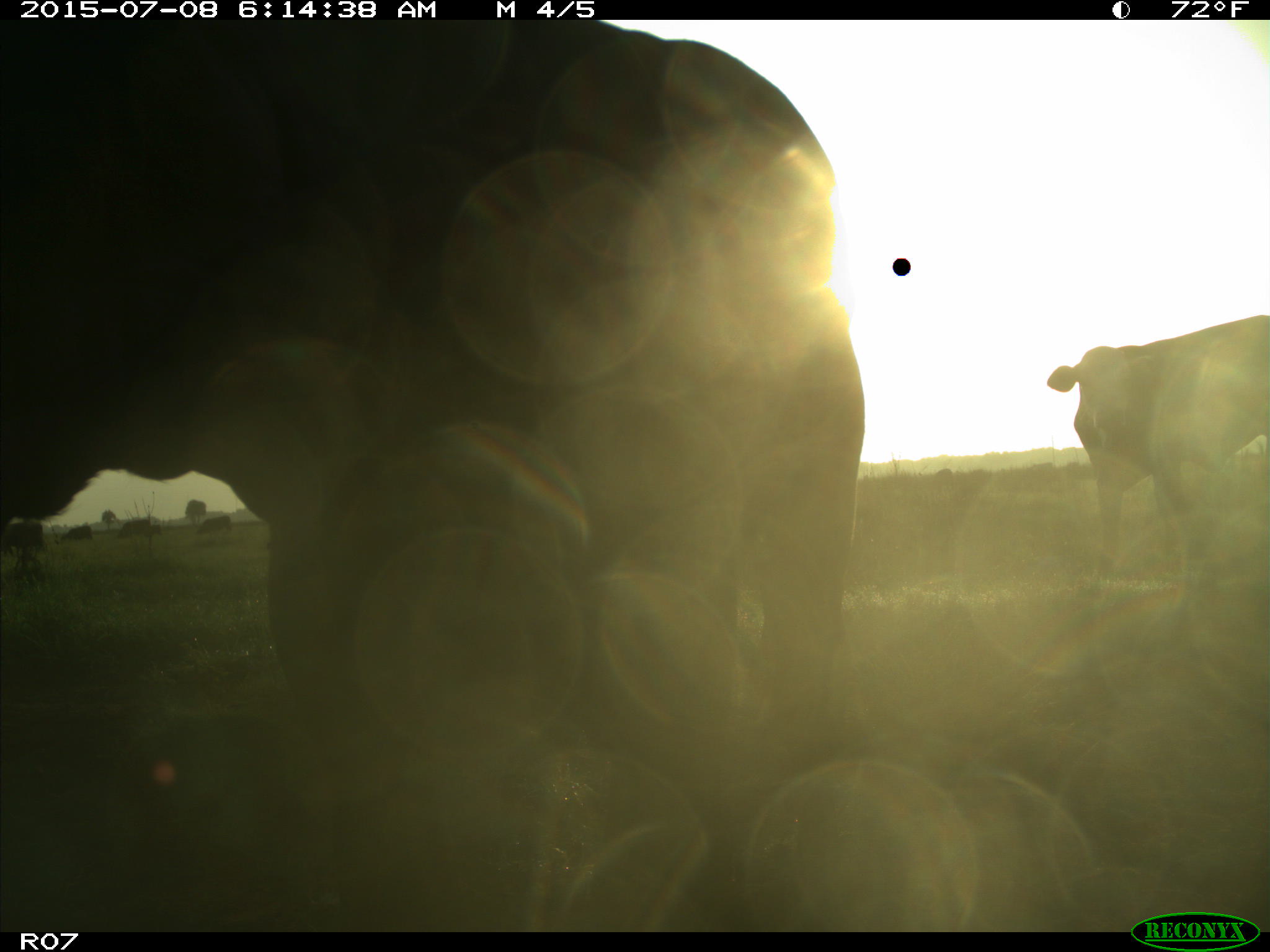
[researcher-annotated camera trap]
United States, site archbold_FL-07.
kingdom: Animalia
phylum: Chordata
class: Mammalia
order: Artiodactyla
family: Bovidae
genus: Bos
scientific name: Bos taurus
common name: domestic cow